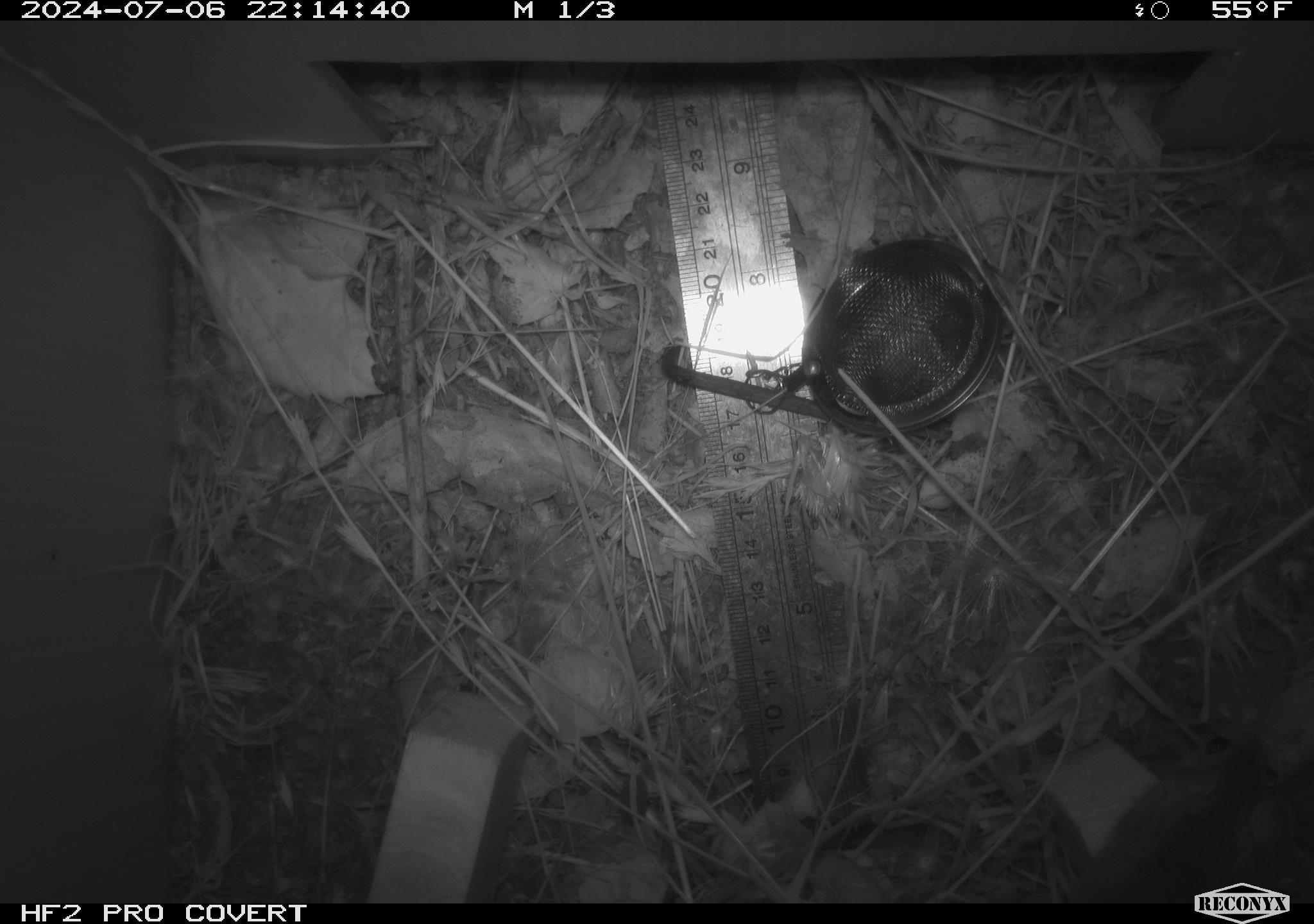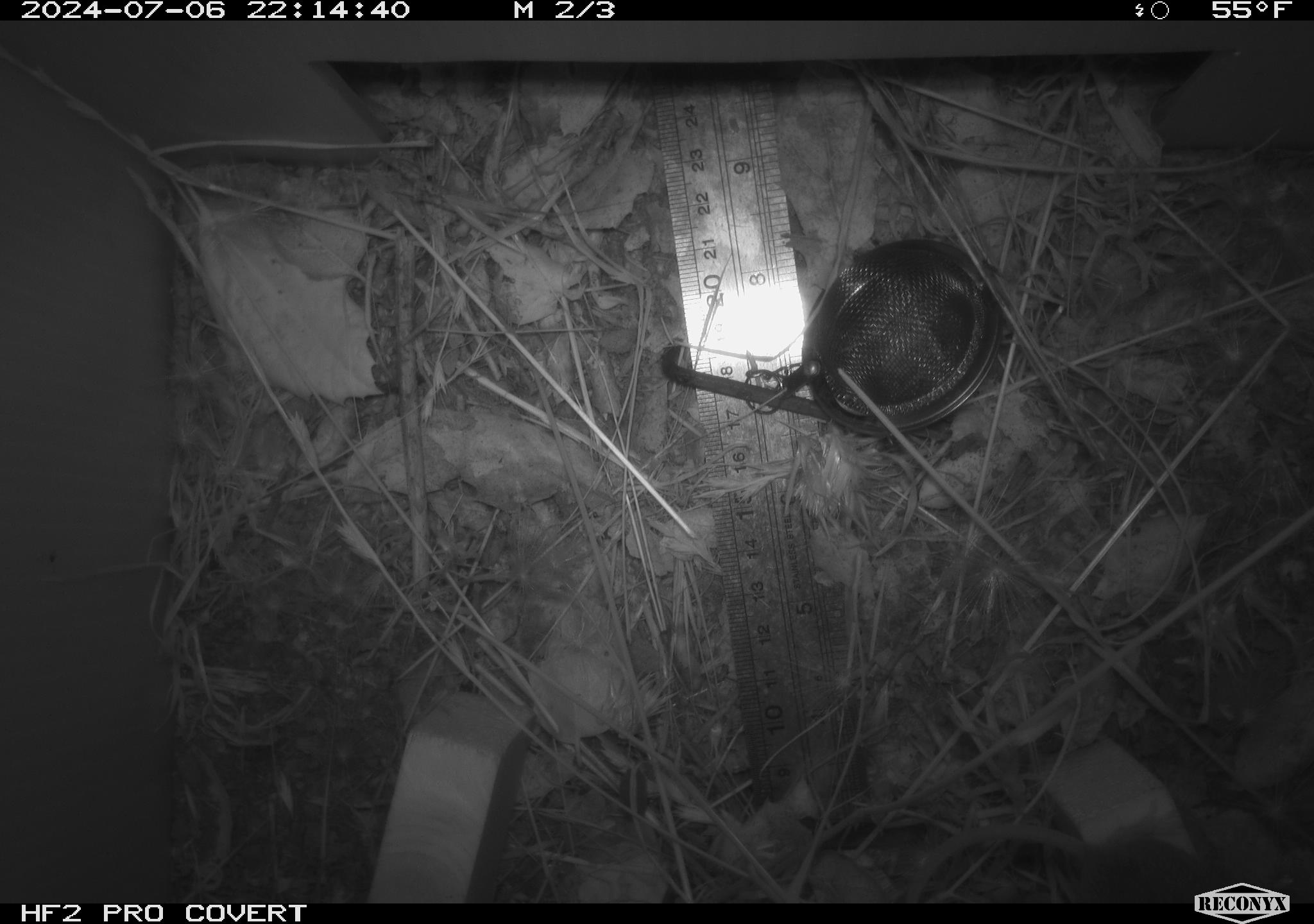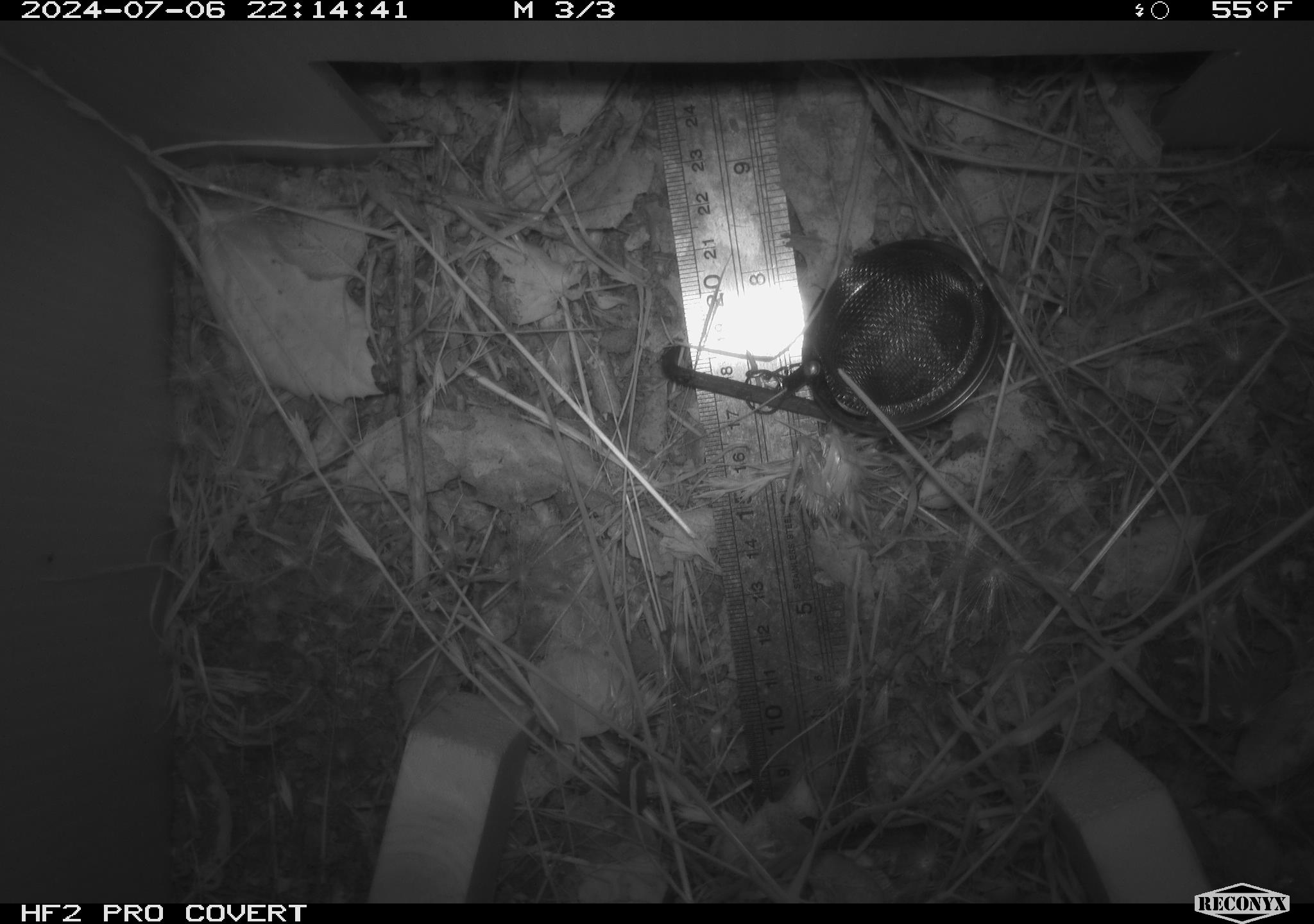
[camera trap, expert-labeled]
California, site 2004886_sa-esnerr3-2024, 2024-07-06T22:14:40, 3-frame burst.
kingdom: Animalia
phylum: Chordata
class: Mammalia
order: Rodentia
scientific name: Rodentia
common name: rodent